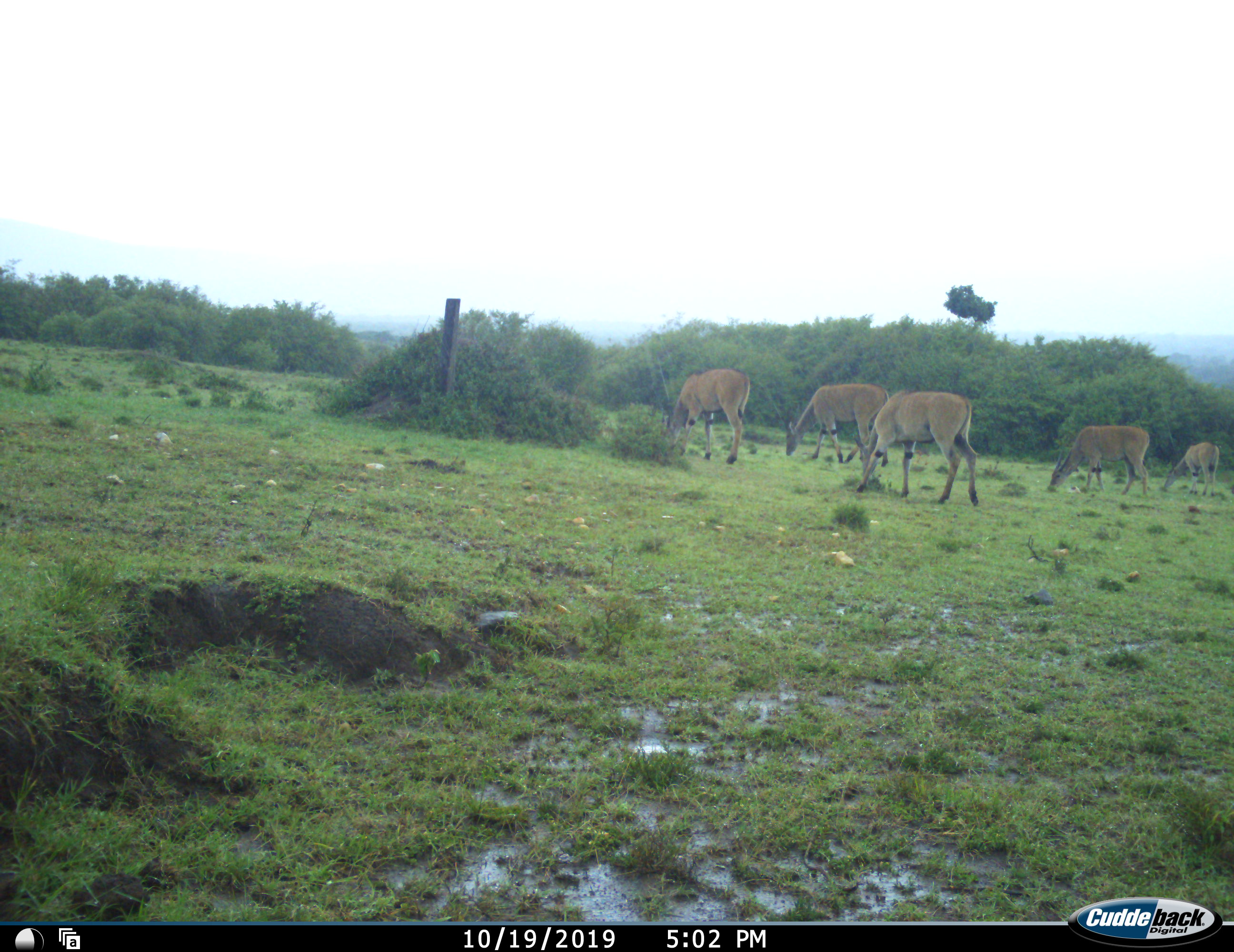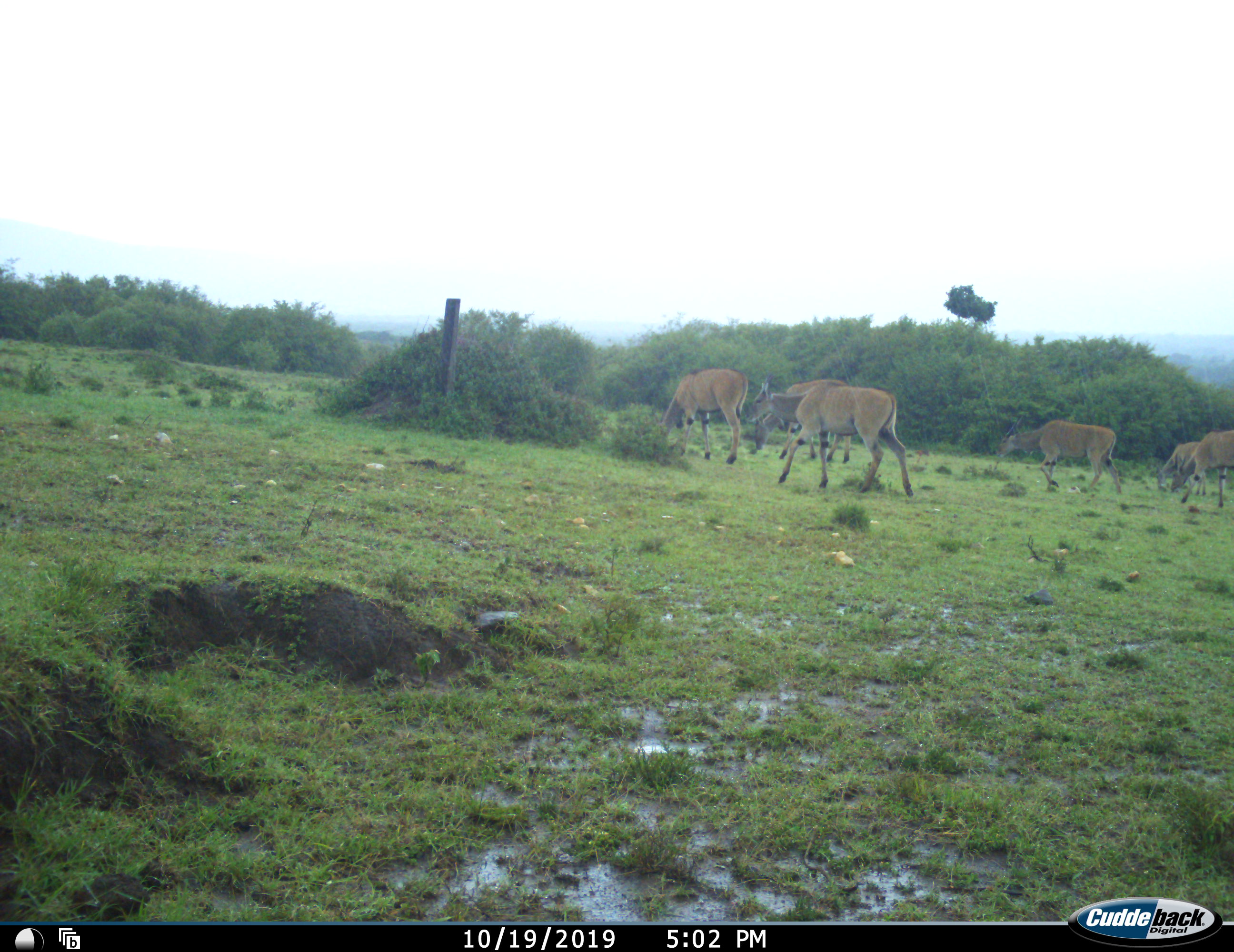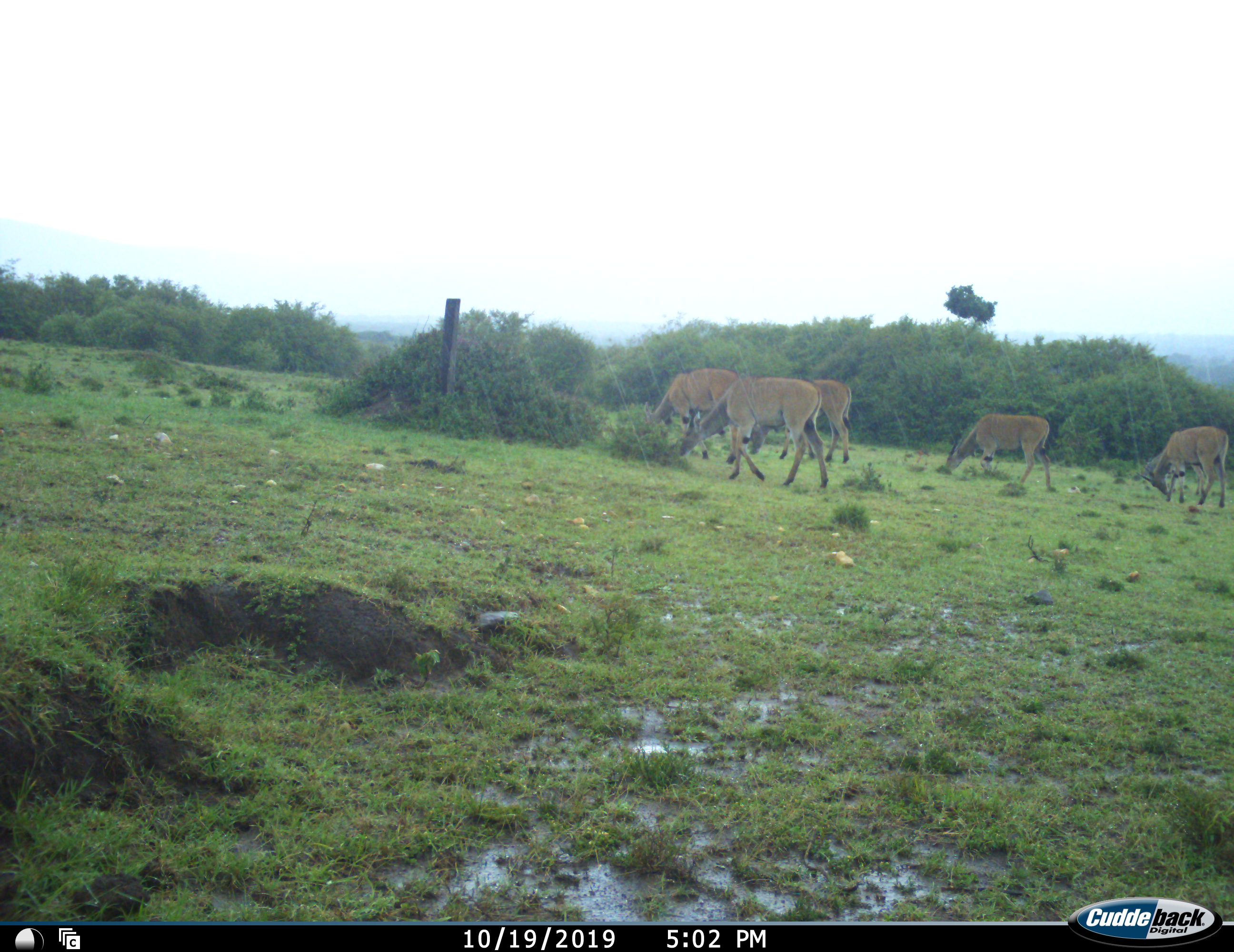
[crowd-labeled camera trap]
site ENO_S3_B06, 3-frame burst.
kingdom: Animalia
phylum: Chordata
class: Mammalia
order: Artiodactyla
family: Bovidae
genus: Tragelaphus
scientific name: Tragelaphus oryx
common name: eland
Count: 5.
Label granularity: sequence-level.